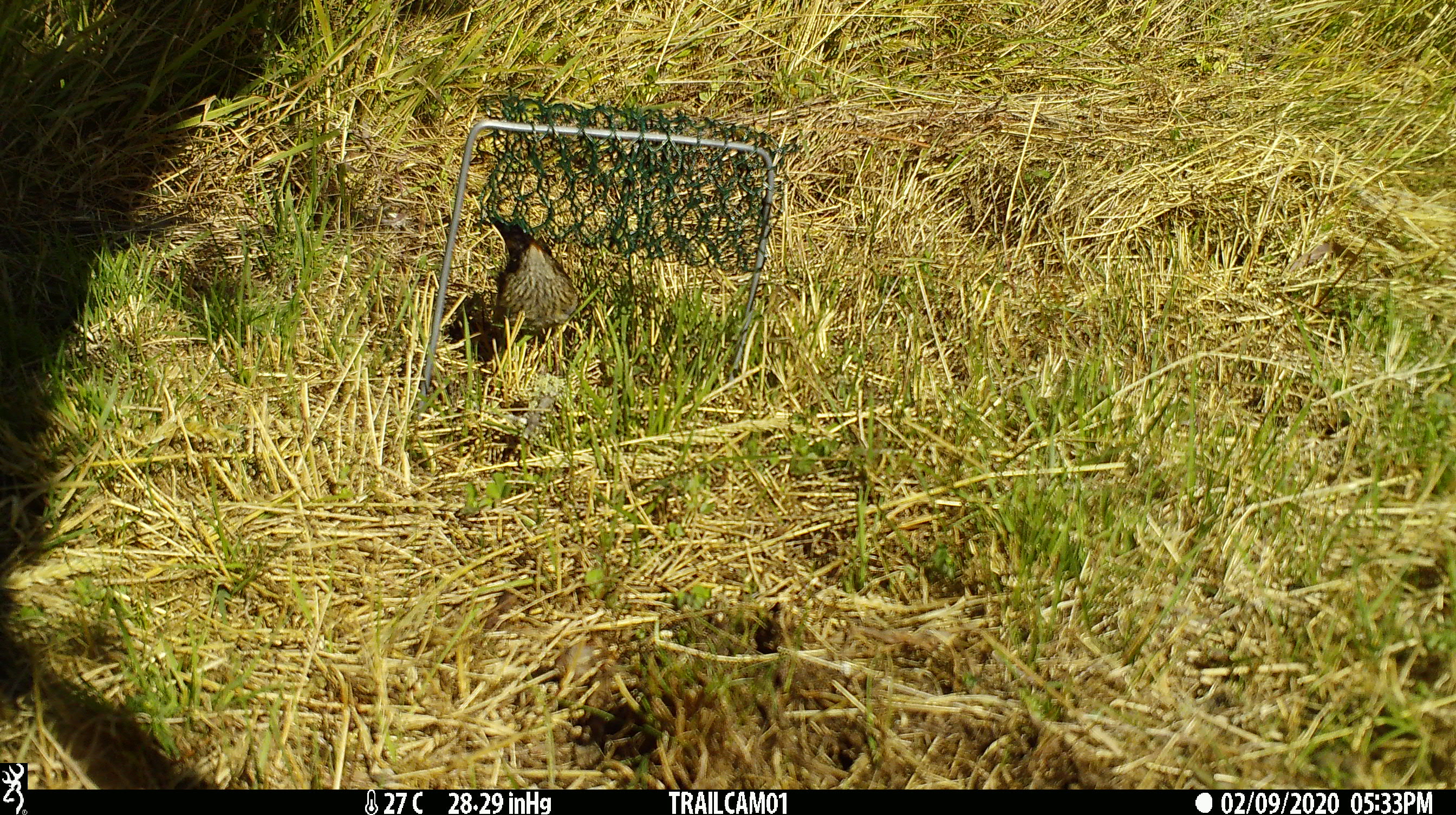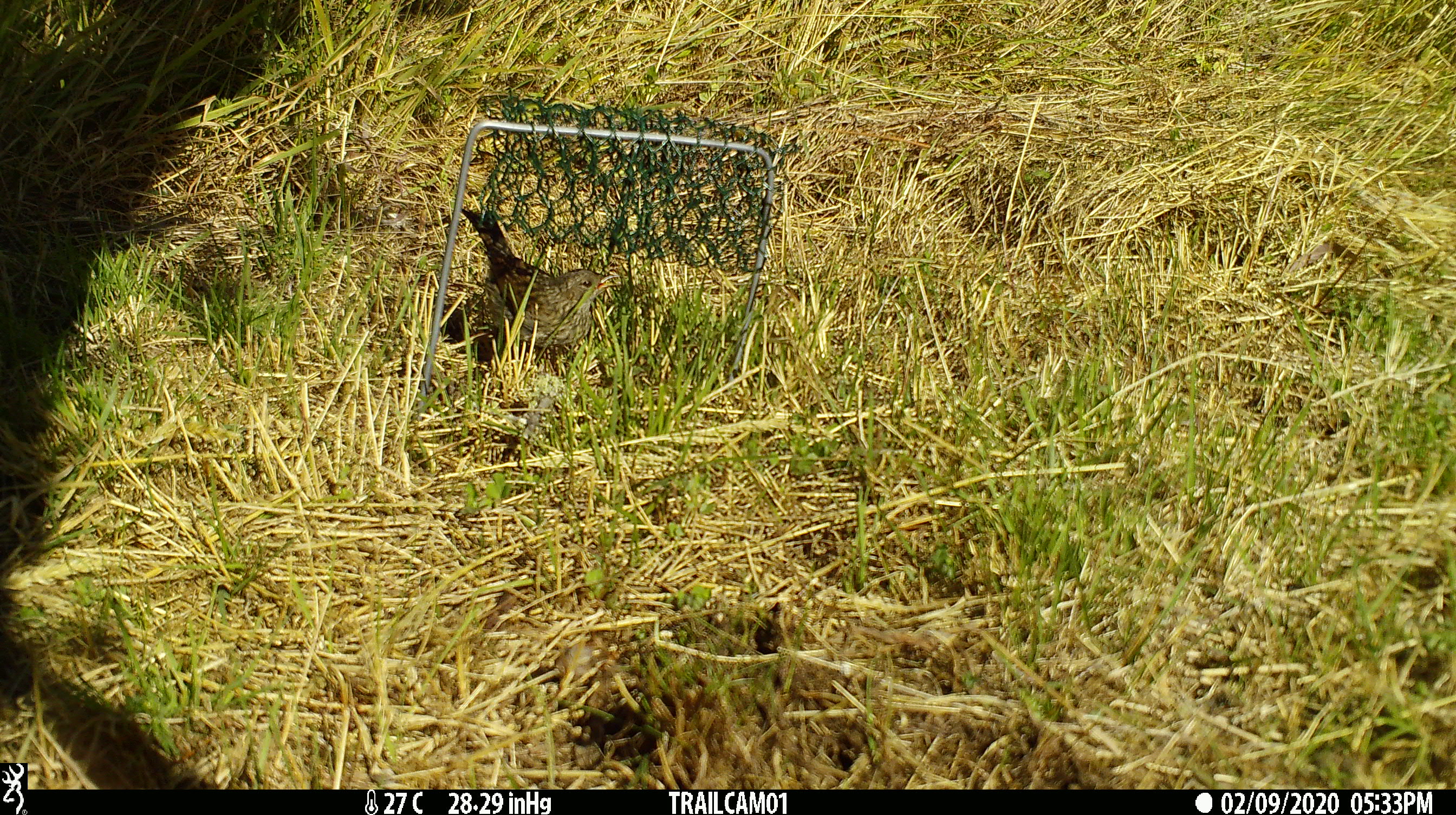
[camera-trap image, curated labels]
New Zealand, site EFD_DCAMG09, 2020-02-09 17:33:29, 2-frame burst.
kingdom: Animalia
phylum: Chordata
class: Aves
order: Passeriformes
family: Prunellidae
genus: Prunella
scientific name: Prunella modularis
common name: dunnock